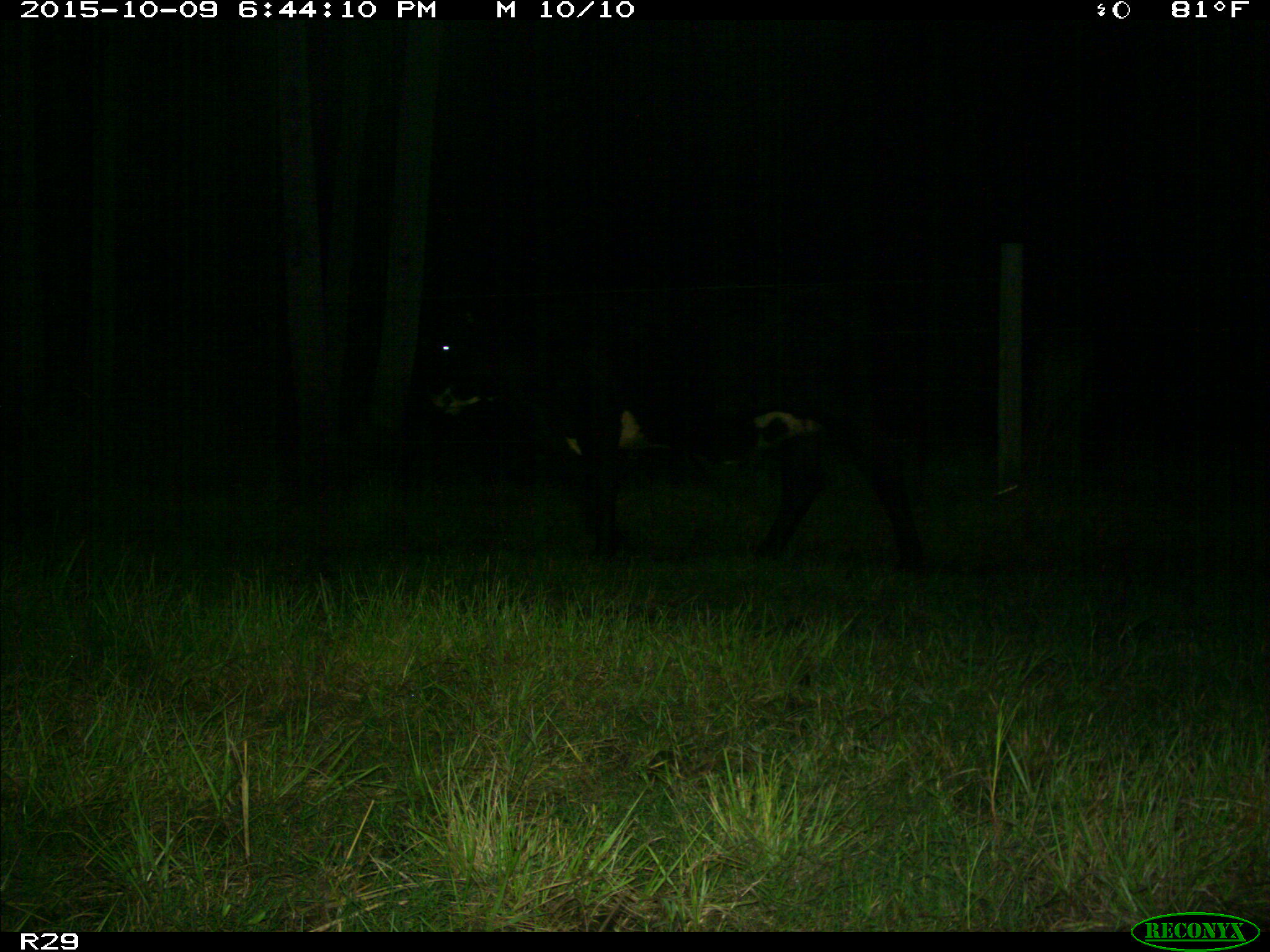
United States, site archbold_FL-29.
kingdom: Animalia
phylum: Chordata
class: Mammalia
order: Artiodactyla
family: Bovidae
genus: Bos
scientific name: Bos taurus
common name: domestic cow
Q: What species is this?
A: Bos taurus (domestic cow).